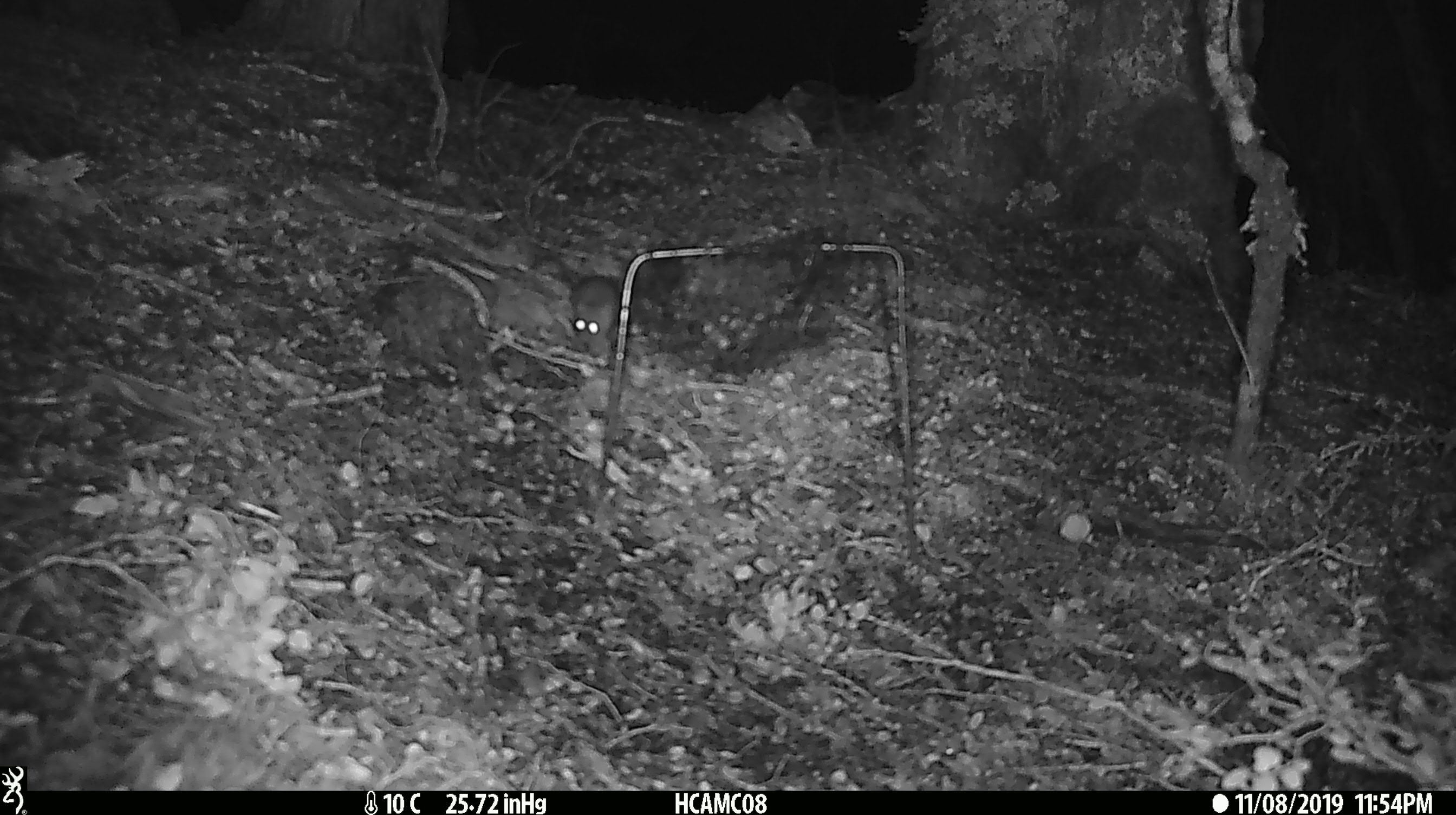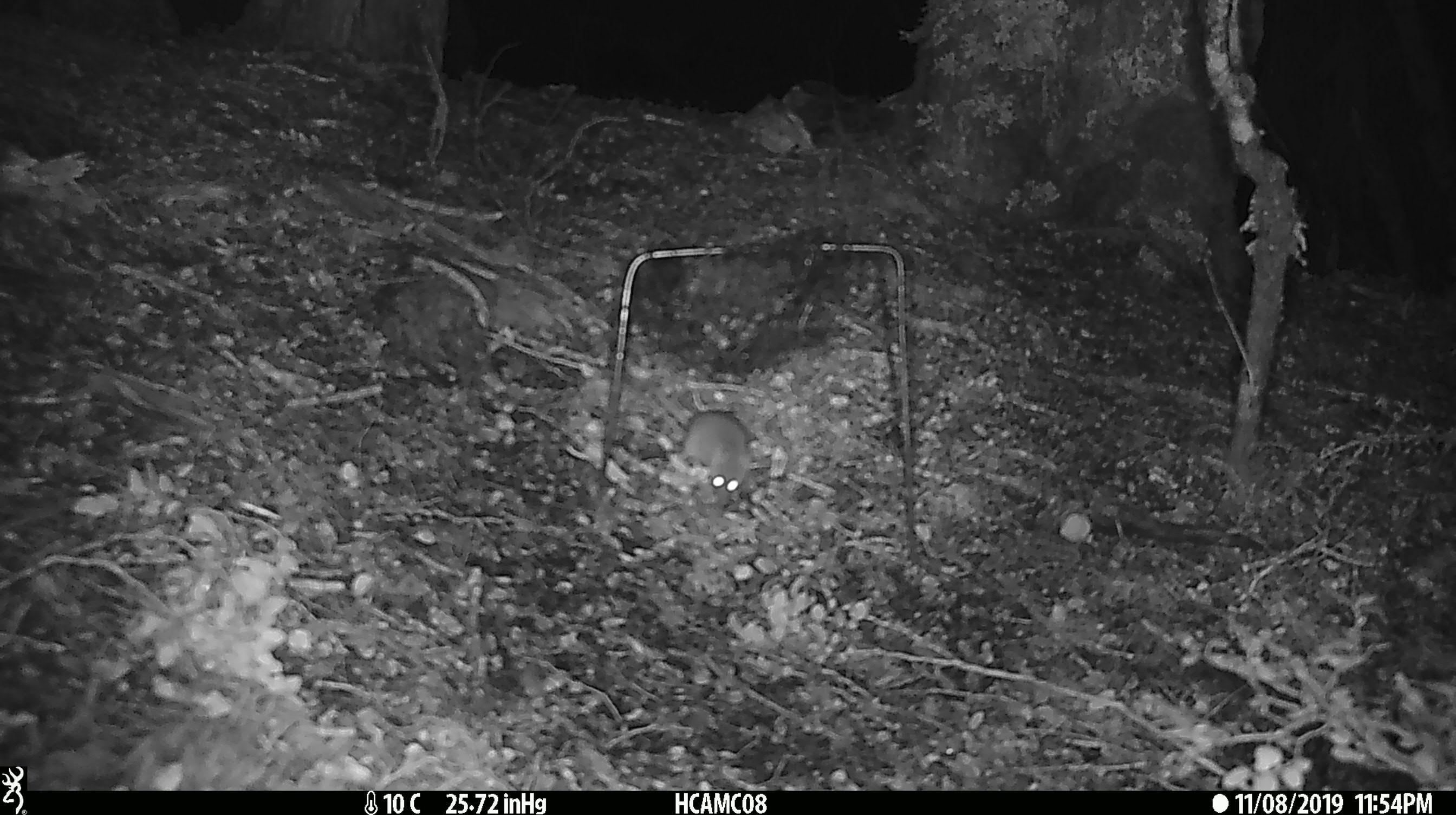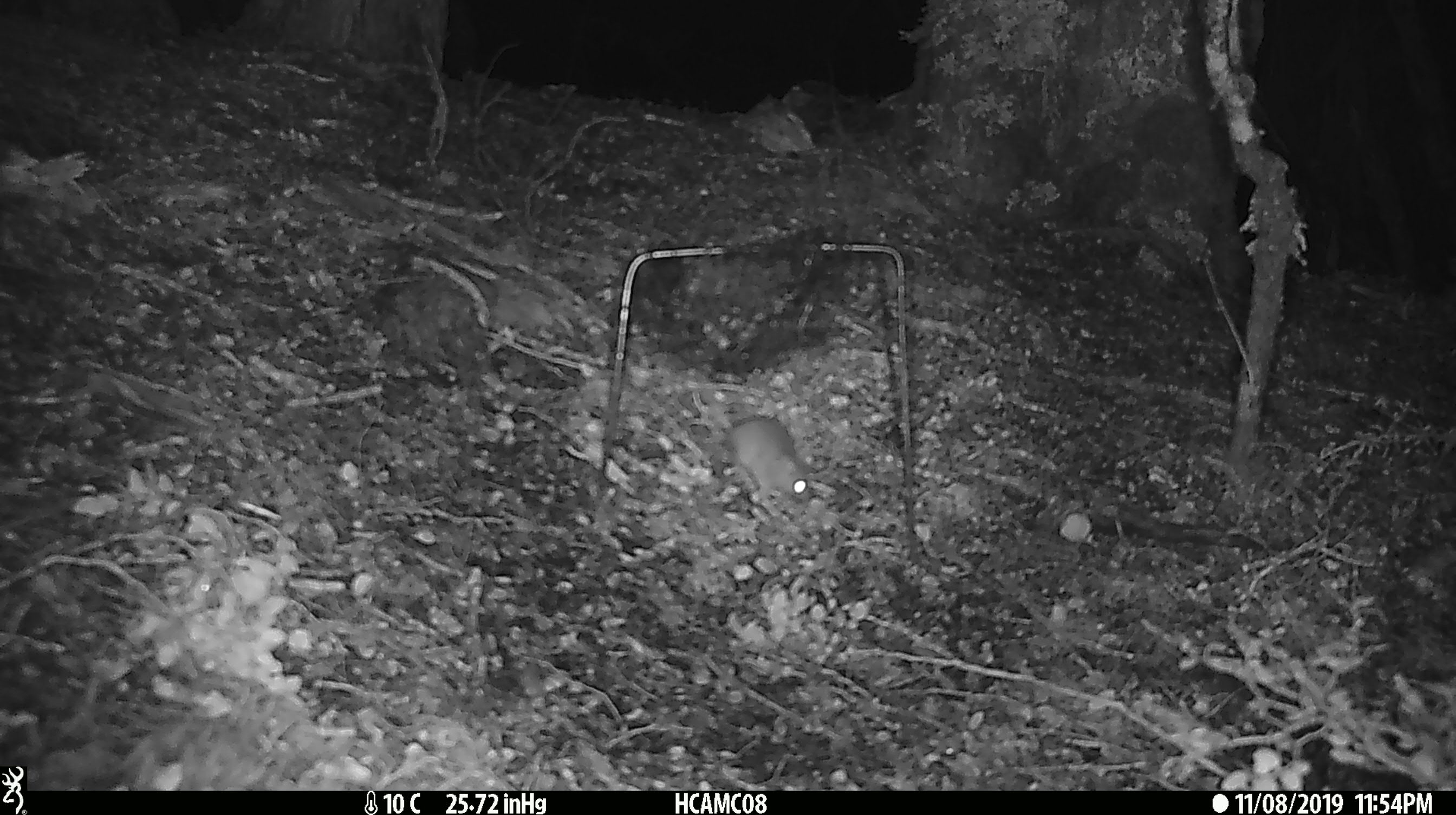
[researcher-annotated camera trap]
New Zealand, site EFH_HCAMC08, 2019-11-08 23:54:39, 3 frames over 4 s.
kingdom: Animalia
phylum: Chordata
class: Mammalia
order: Rodentia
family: Muridae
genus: Mus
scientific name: Mus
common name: mouse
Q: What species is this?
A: Mouse (Mus).